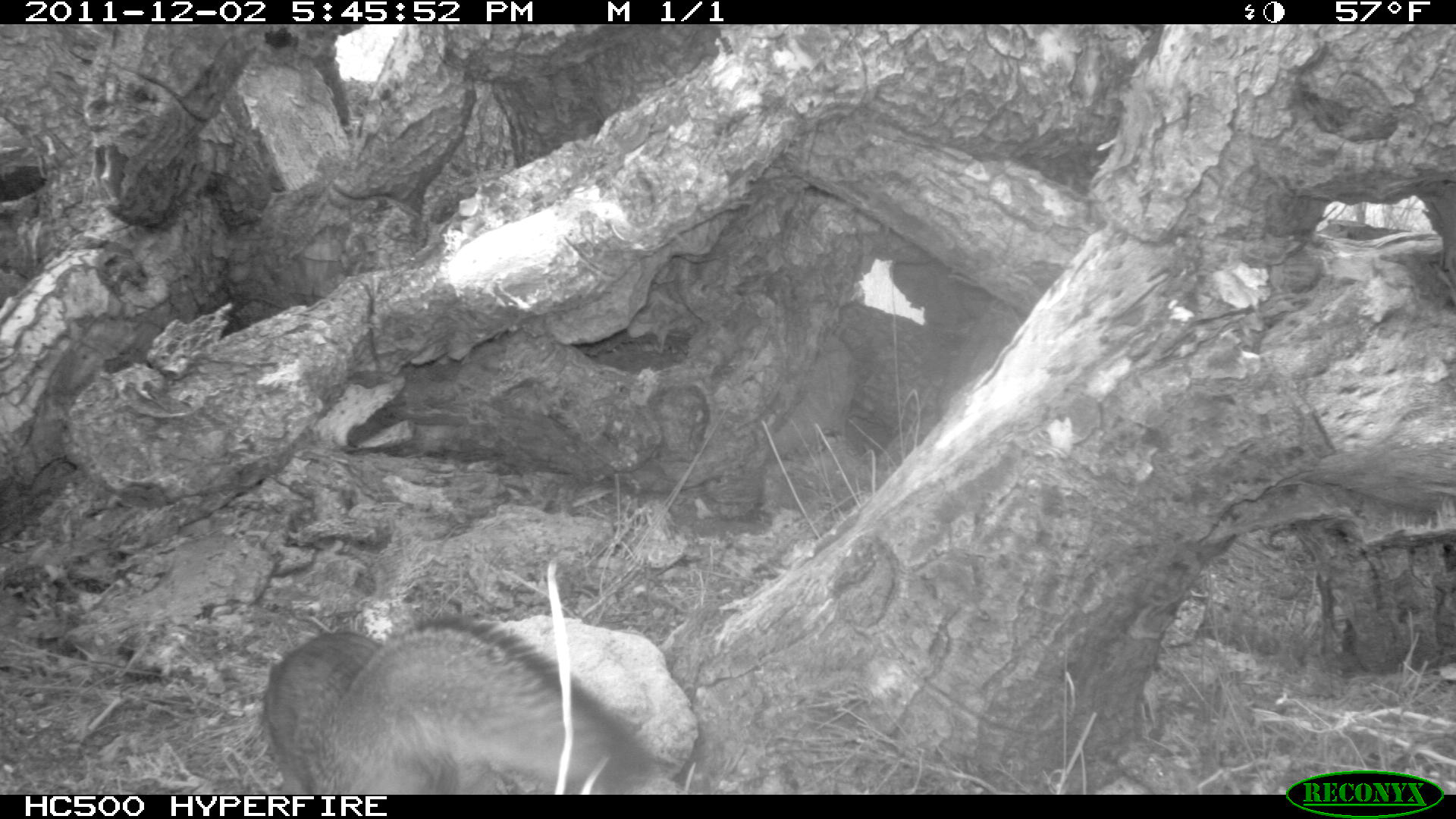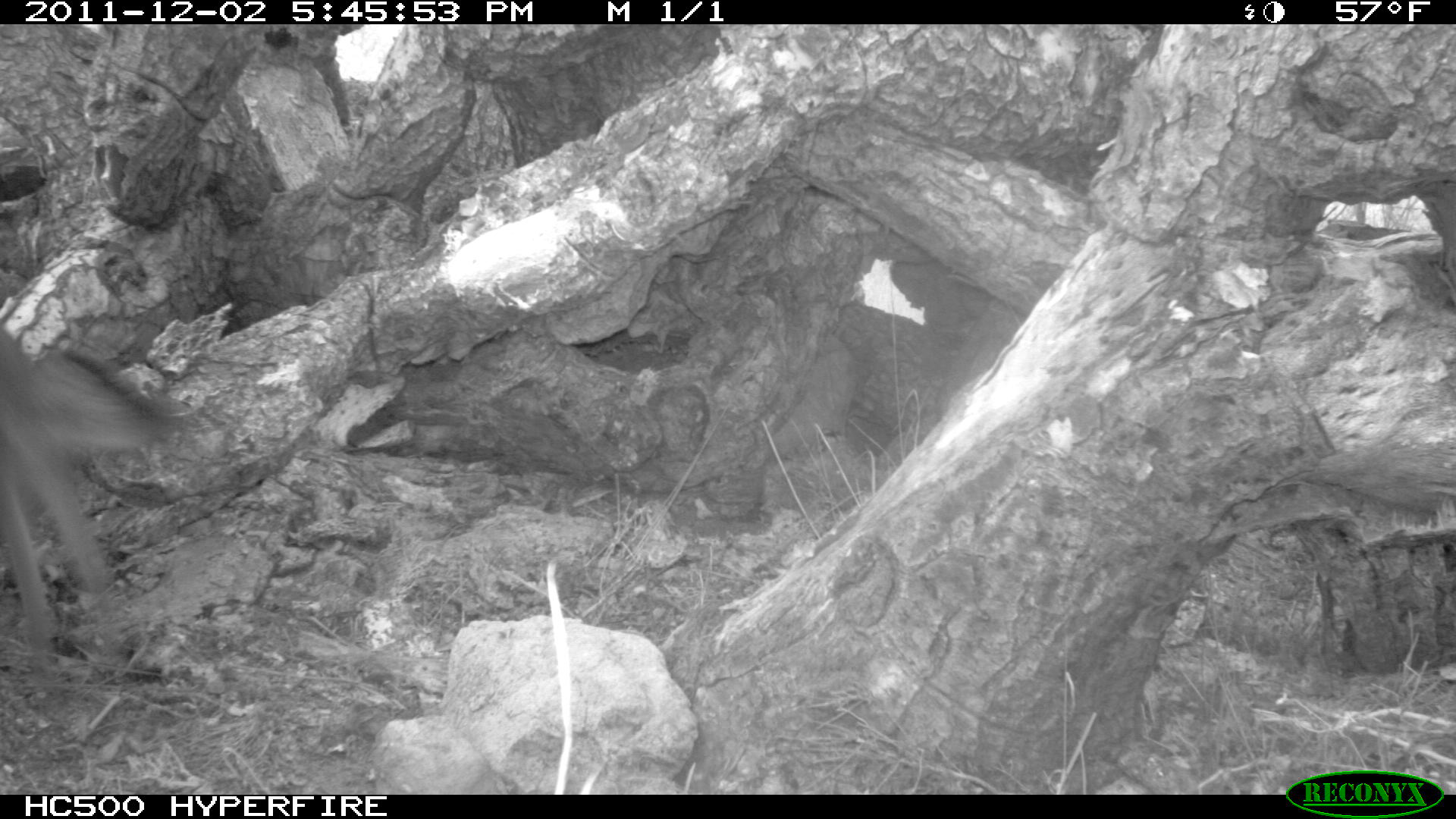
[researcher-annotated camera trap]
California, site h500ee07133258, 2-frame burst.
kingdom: Animalia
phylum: Chordata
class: Mammalia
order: Carnivora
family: Canidae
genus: Urocyon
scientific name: Urocyon littoralis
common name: island fox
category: fox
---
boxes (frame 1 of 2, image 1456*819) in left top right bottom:
fox: 264 614 653 795